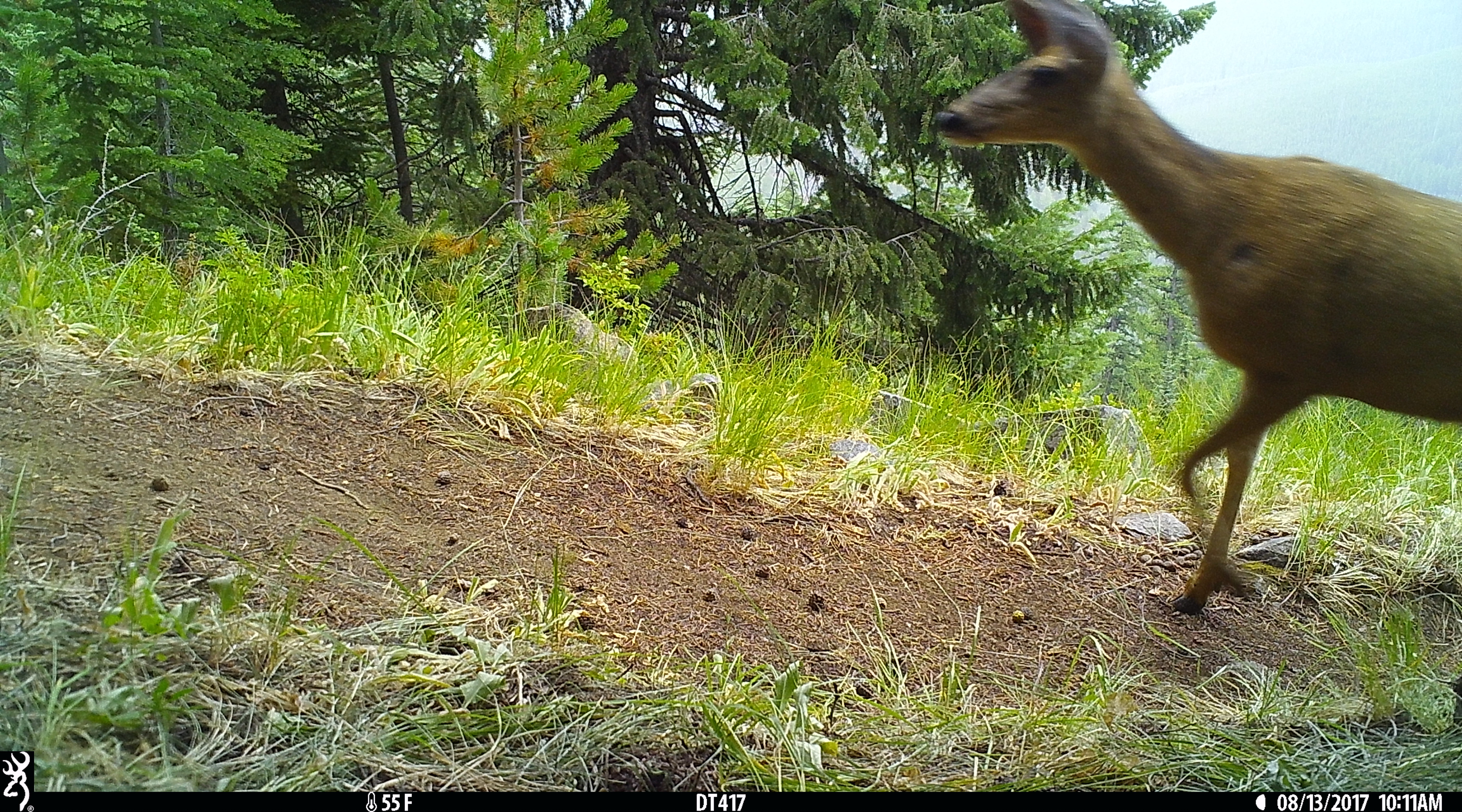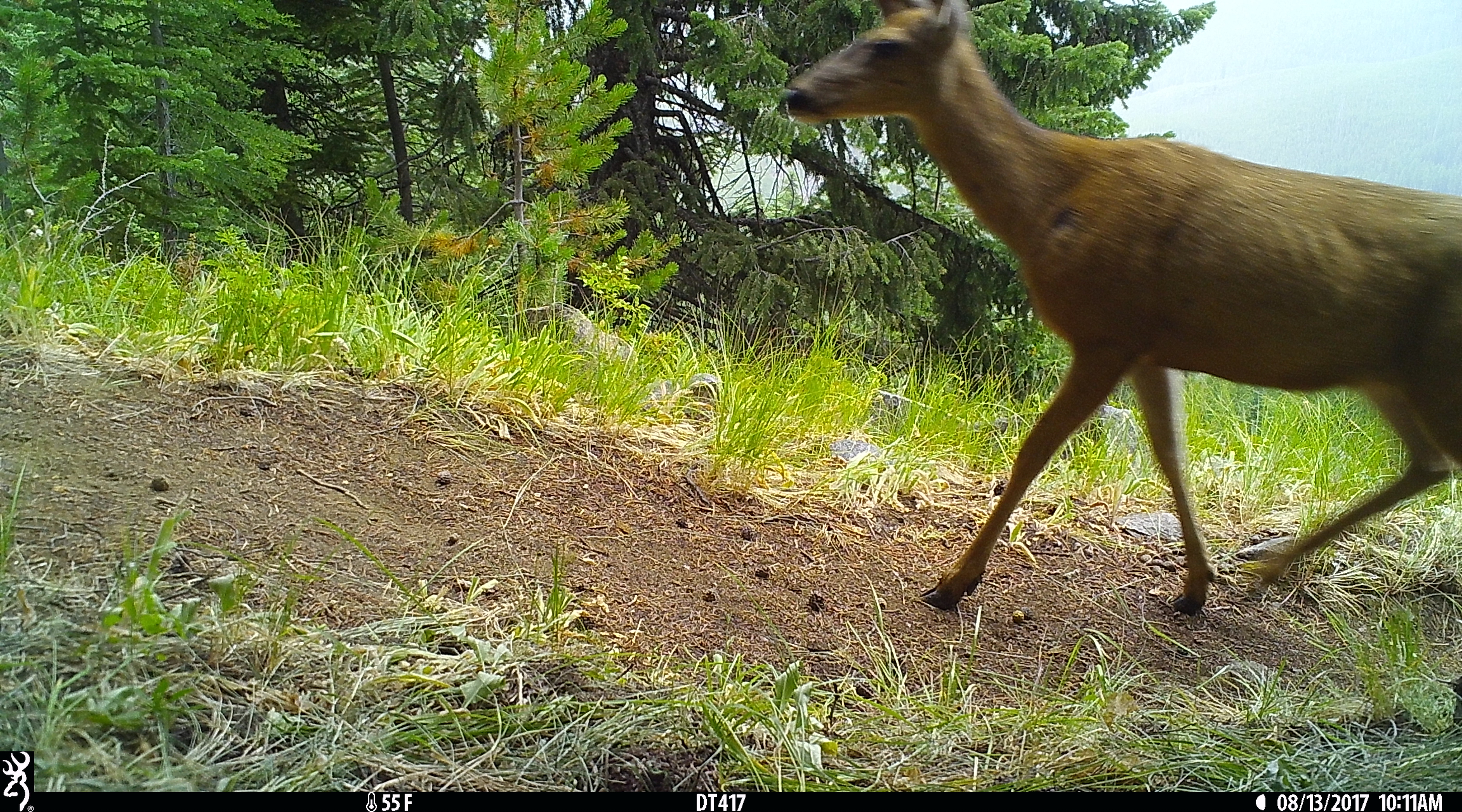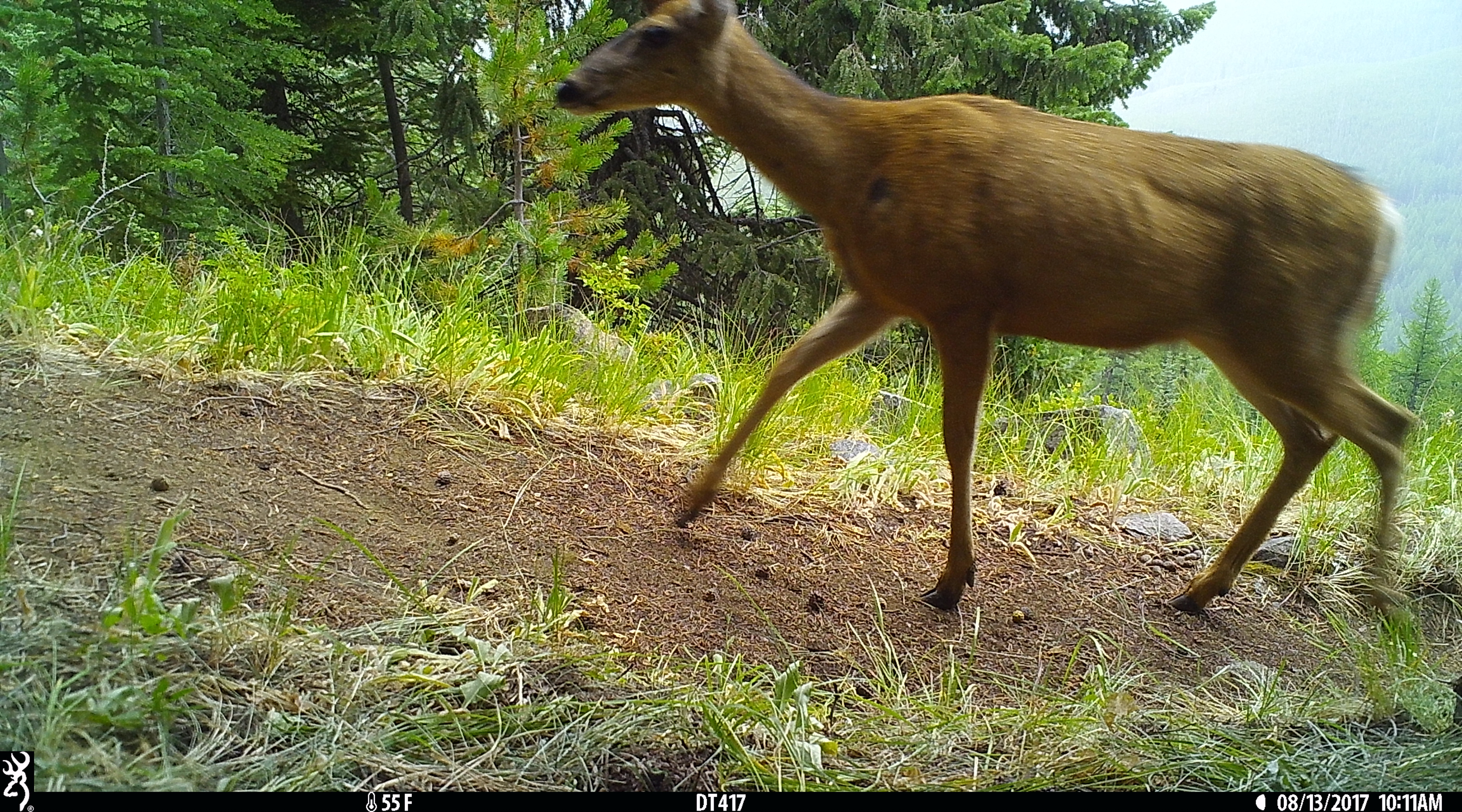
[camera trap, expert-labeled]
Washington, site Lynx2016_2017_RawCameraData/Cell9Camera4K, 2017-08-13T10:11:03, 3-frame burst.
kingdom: Animalia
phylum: Chordata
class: Mammalia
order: Artiodactyla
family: Cervidae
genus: Odocoileus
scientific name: Odocoileus hemionus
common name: mule deer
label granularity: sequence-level